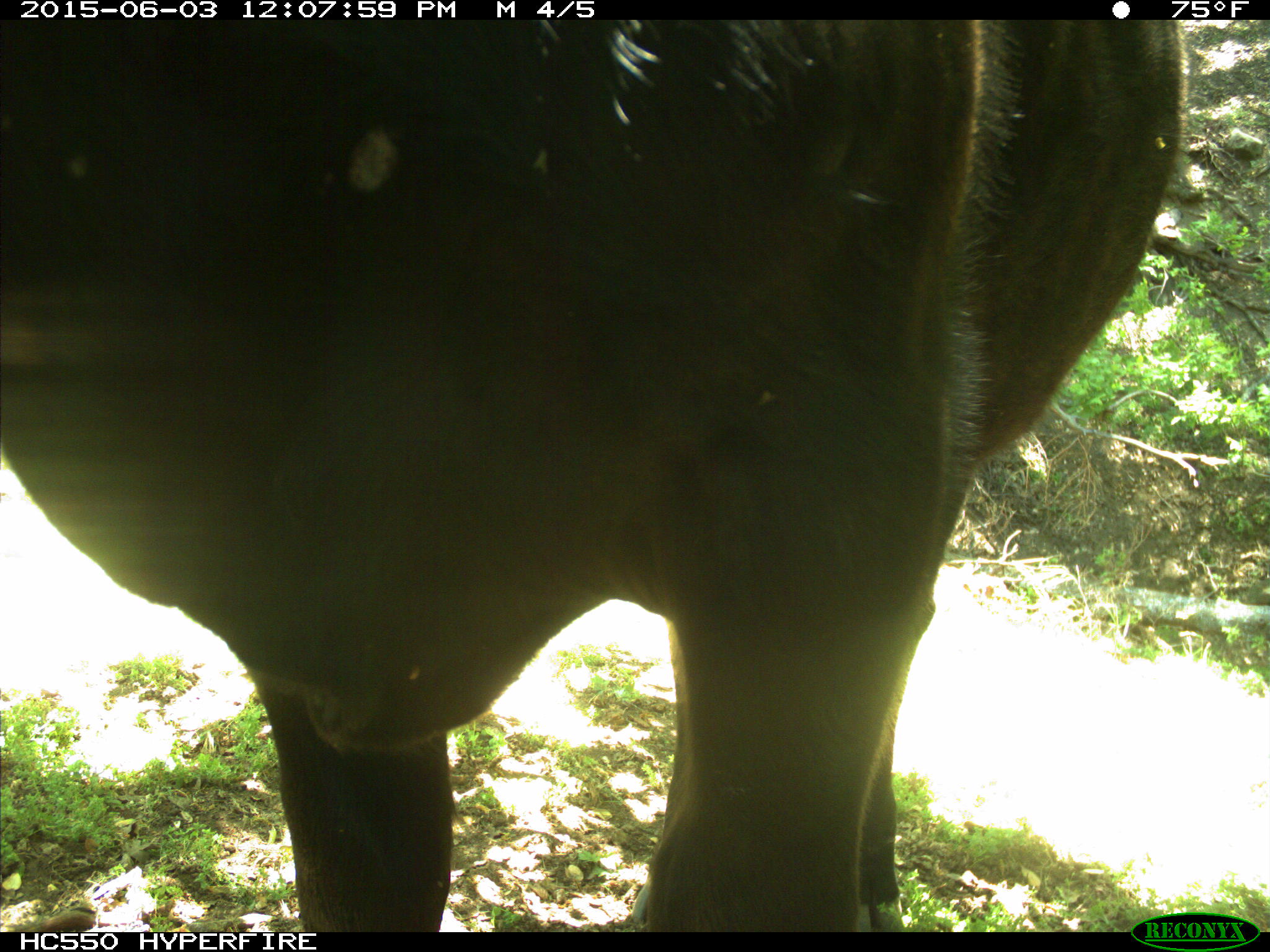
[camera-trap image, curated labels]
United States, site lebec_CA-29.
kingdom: Animalia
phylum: Chordata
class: Mammalia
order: Artiodactyla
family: Bovidae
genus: Bos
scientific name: Bos taurus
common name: domestic cow